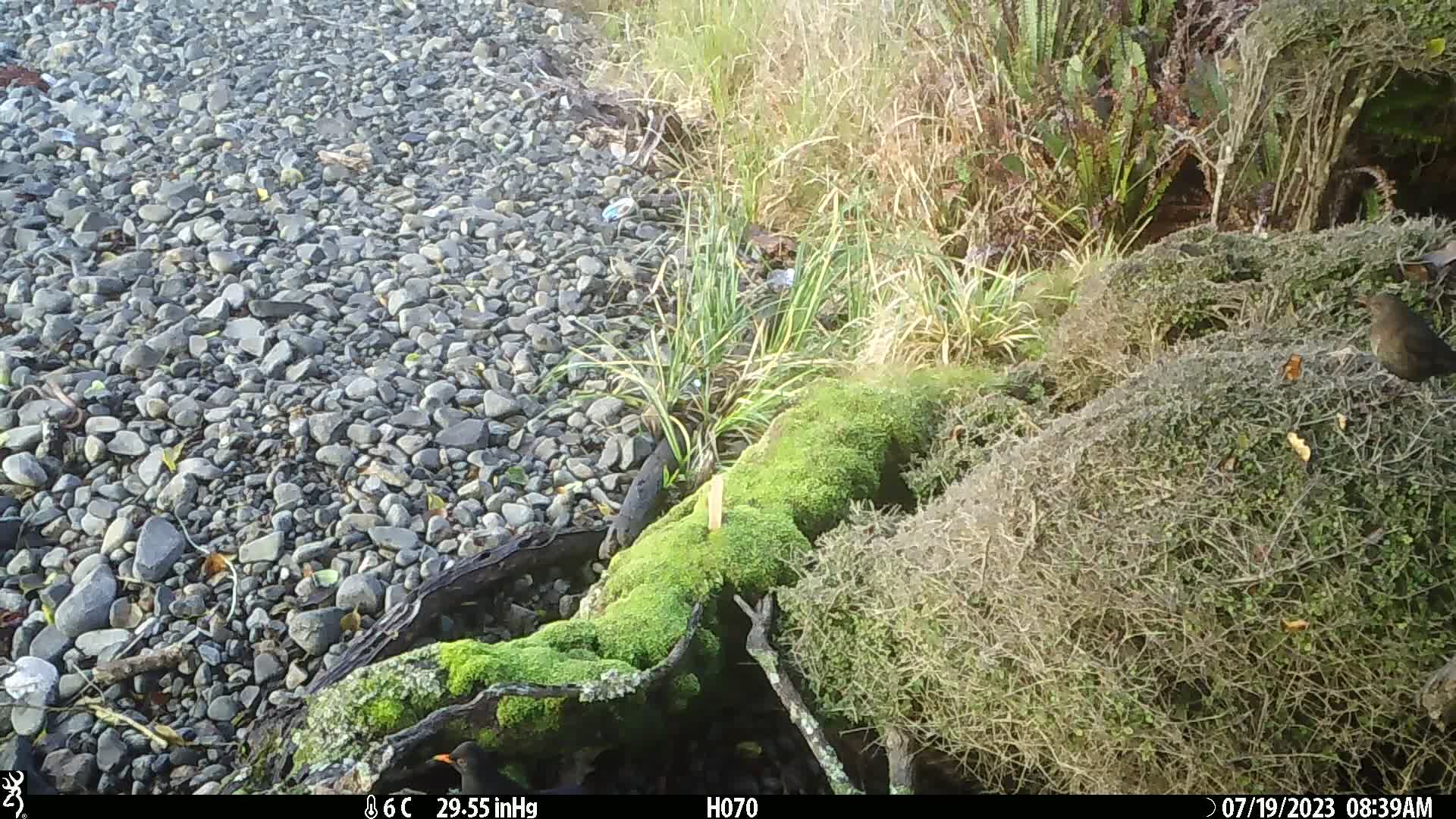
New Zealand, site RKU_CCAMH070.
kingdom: Animalia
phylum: Chordata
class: Aves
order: Passeriformes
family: Turdidae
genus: Turdus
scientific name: Turdus merula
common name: eurasian blackbird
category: blackbird